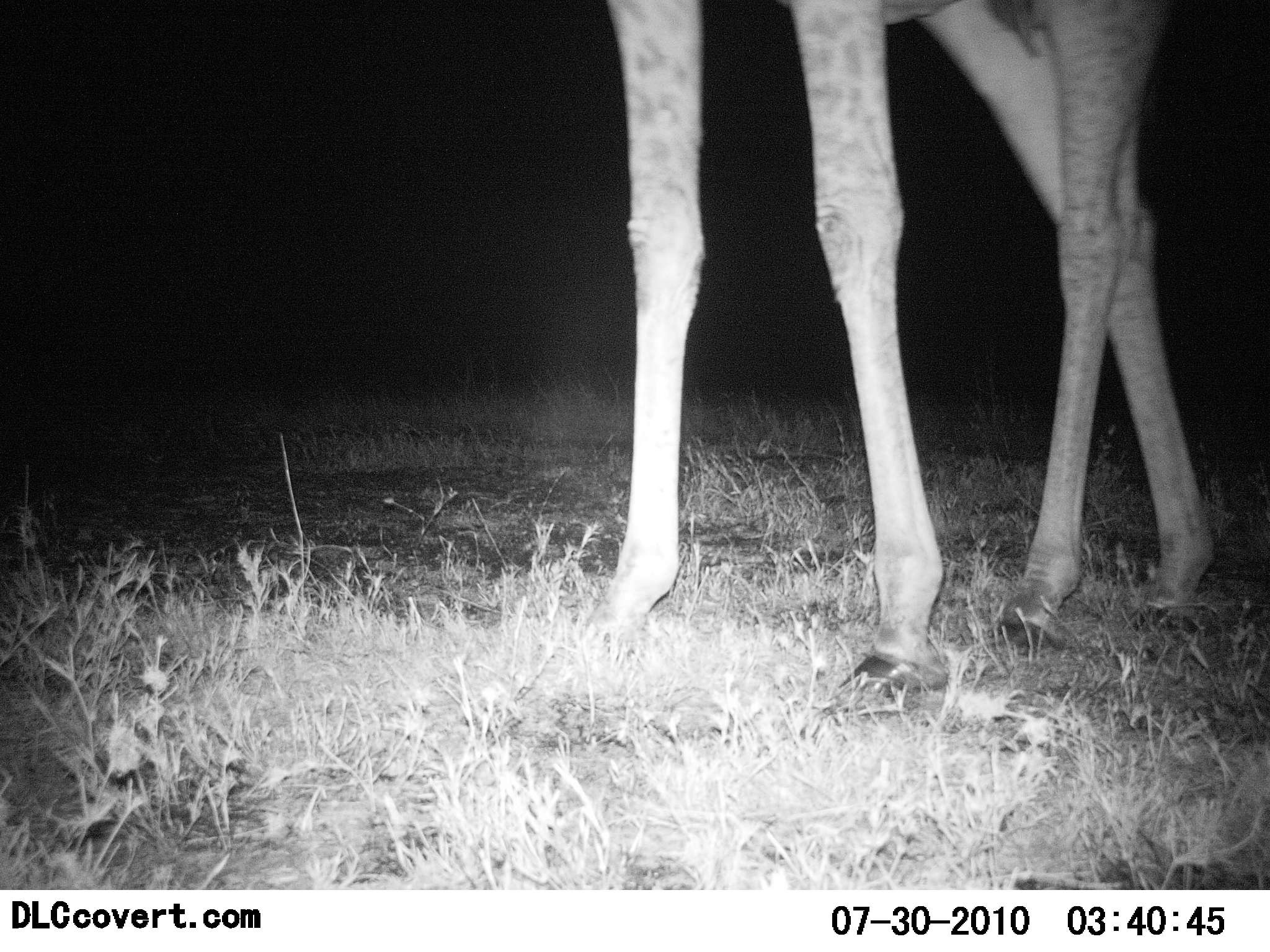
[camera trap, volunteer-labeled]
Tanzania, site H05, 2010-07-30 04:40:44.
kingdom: Animalia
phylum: Chordata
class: Mammalia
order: Artiodactyla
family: Giraffidae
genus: Giraffa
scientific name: Giraffa camelopardalis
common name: giraffe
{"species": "giraffe (Giraffa camelopardalis)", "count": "1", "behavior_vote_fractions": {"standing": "76%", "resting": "0%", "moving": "24%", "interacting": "0%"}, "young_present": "0%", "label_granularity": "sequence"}